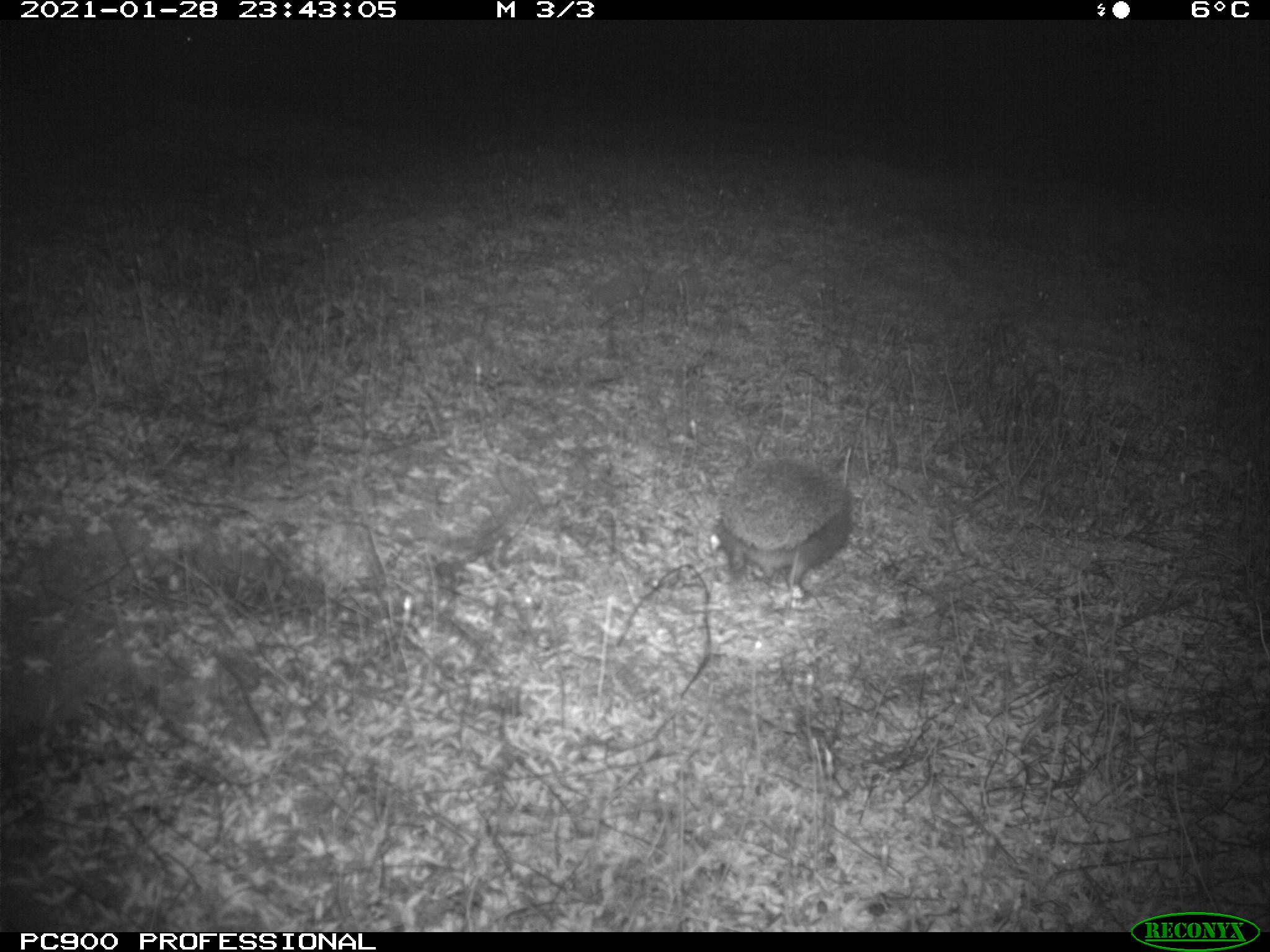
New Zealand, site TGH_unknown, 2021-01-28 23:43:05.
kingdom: Animalia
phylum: Chordata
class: Mammalia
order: Eulipotyphla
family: Erinaceidae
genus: Erinaceus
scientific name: Erinaceus europaeus europaeus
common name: european hedgehog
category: hedgehog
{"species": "hedgehog (european hedgehog) (Erinaceus europaeus europaeus)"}